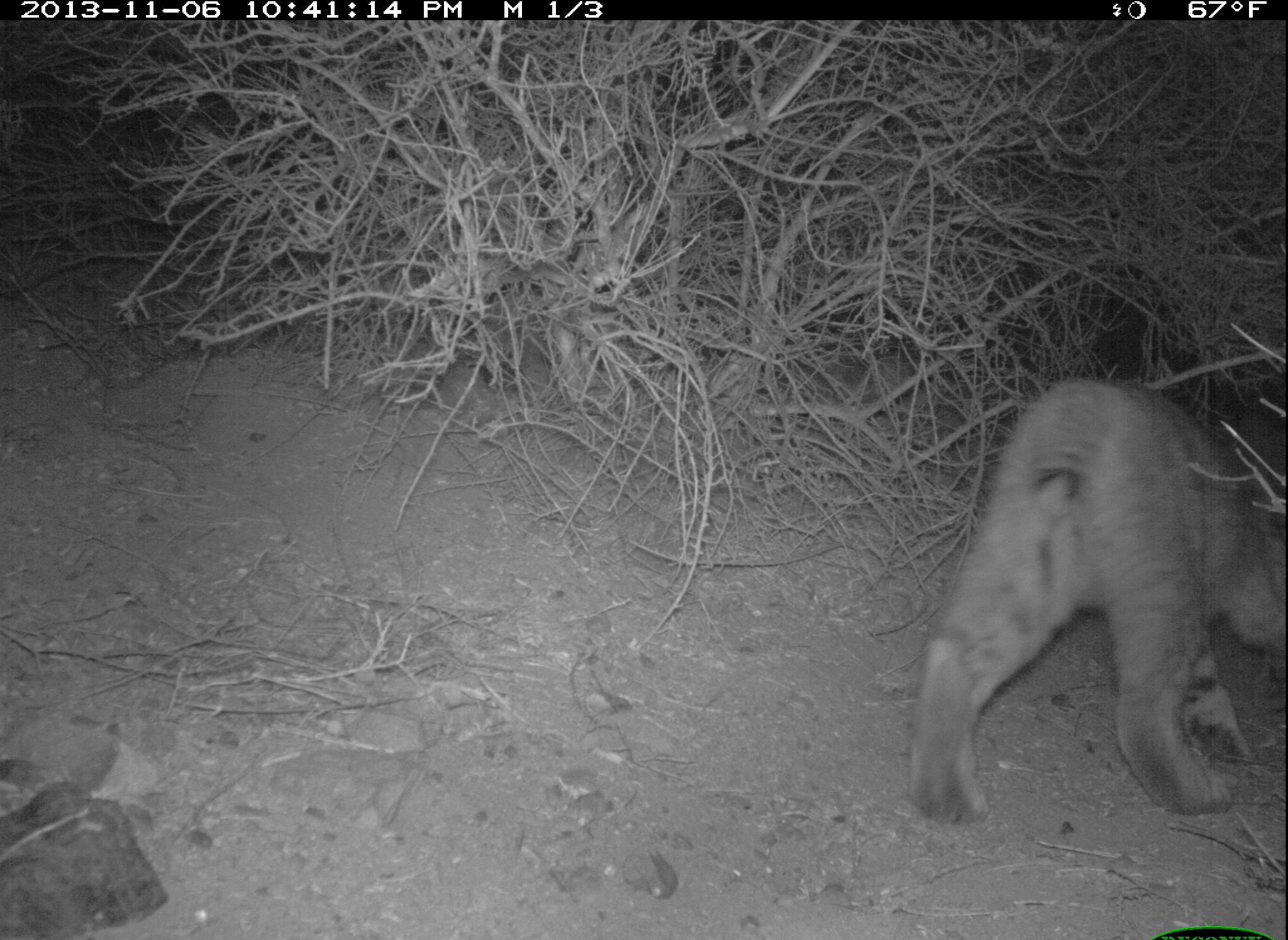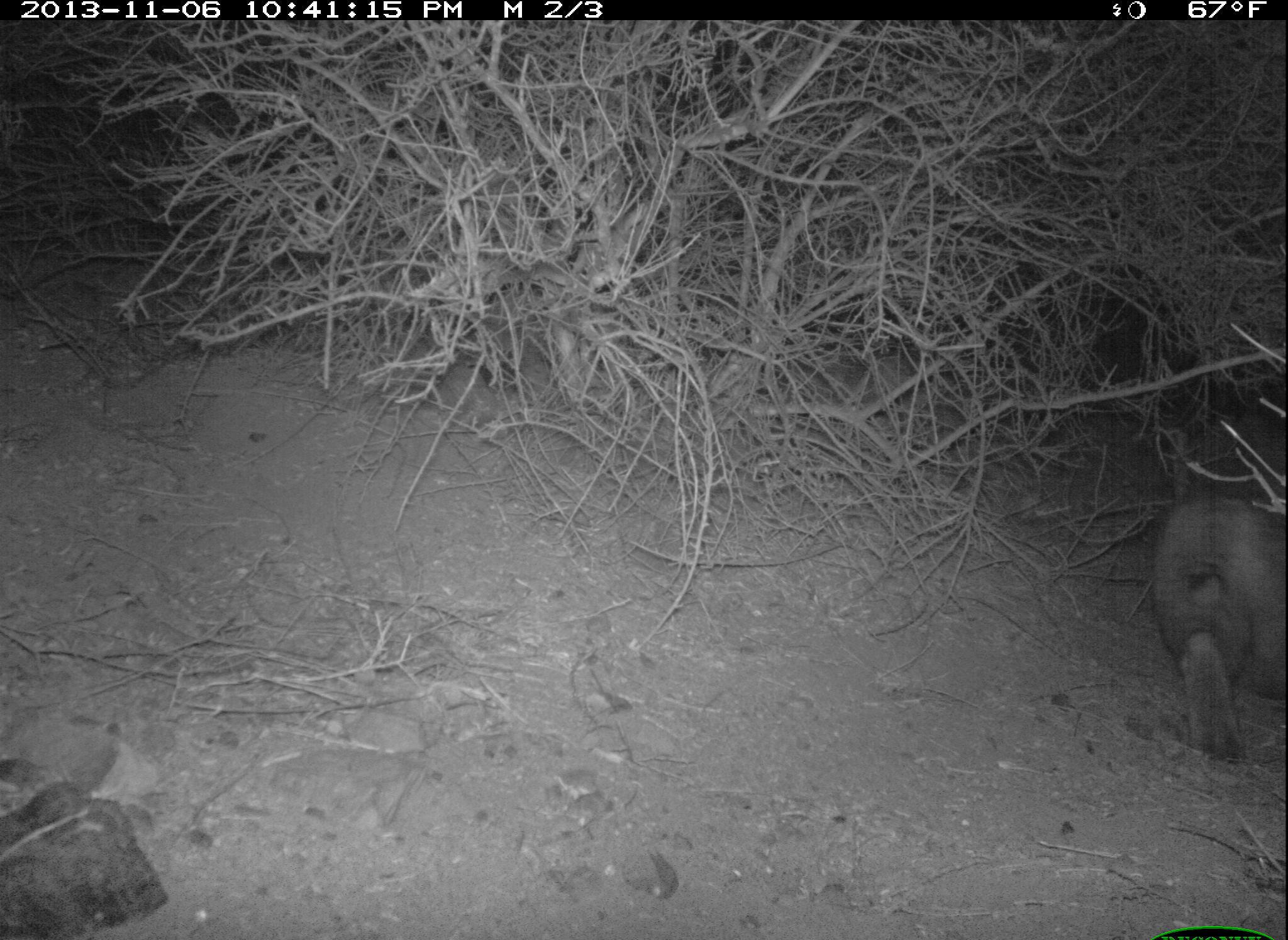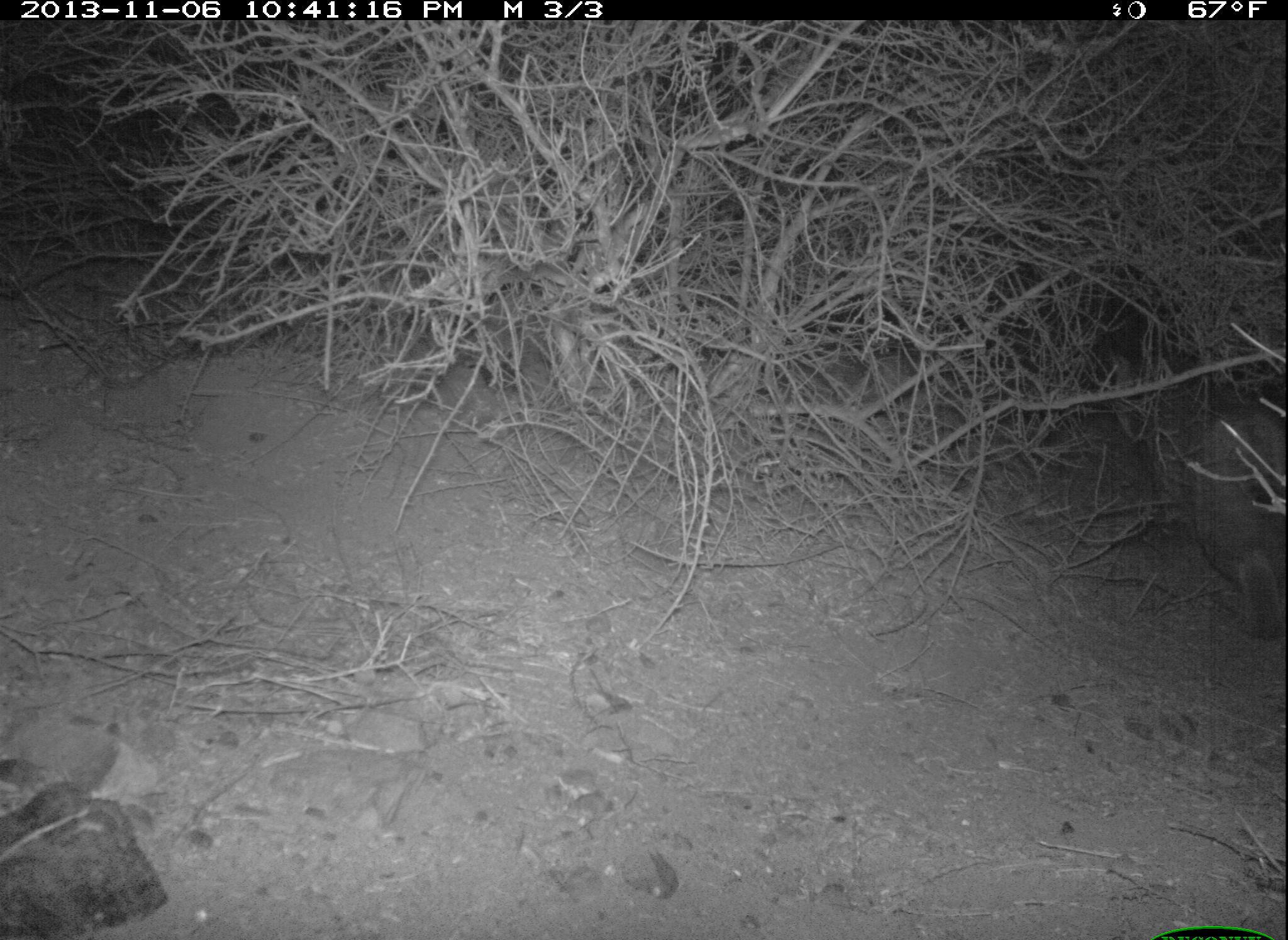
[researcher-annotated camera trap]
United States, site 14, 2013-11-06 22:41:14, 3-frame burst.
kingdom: Animalia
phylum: Chordata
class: Mammalia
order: Carnivora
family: Felidae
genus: Lynx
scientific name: Lynx rufus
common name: bobcat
Bobcat (Lynx rufus).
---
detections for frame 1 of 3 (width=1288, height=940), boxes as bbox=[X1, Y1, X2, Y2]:
bobcat: bbox=[906, 379, 1288, 826]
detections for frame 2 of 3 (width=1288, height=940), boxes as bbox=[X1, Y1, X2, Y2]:
bobcat: bbox=[1153, 417, 1288, 755]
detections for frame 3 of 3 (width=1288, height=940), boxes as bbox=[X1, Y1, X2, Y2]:
bobcat: bbox=[1192, 398, 1288, 638]